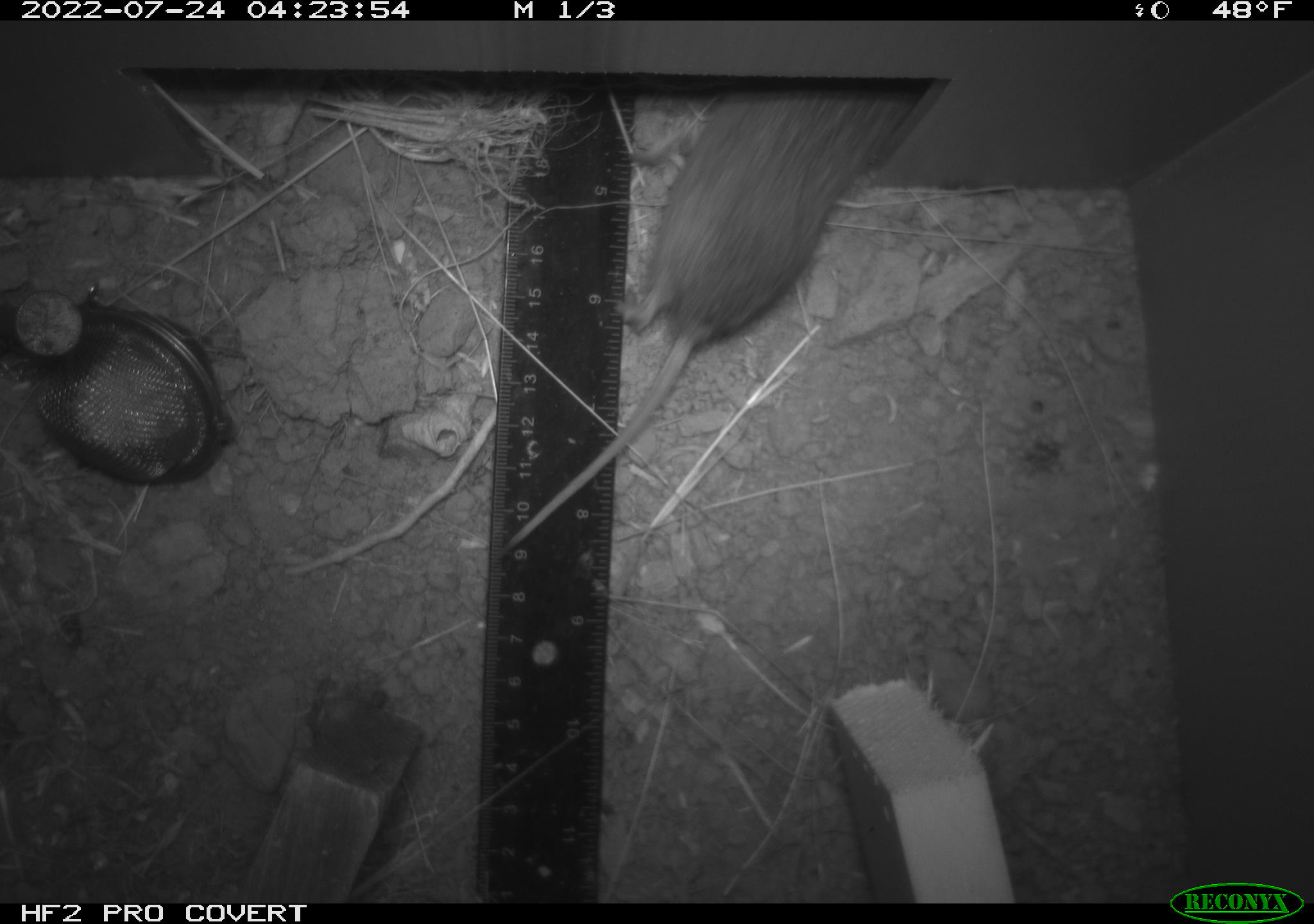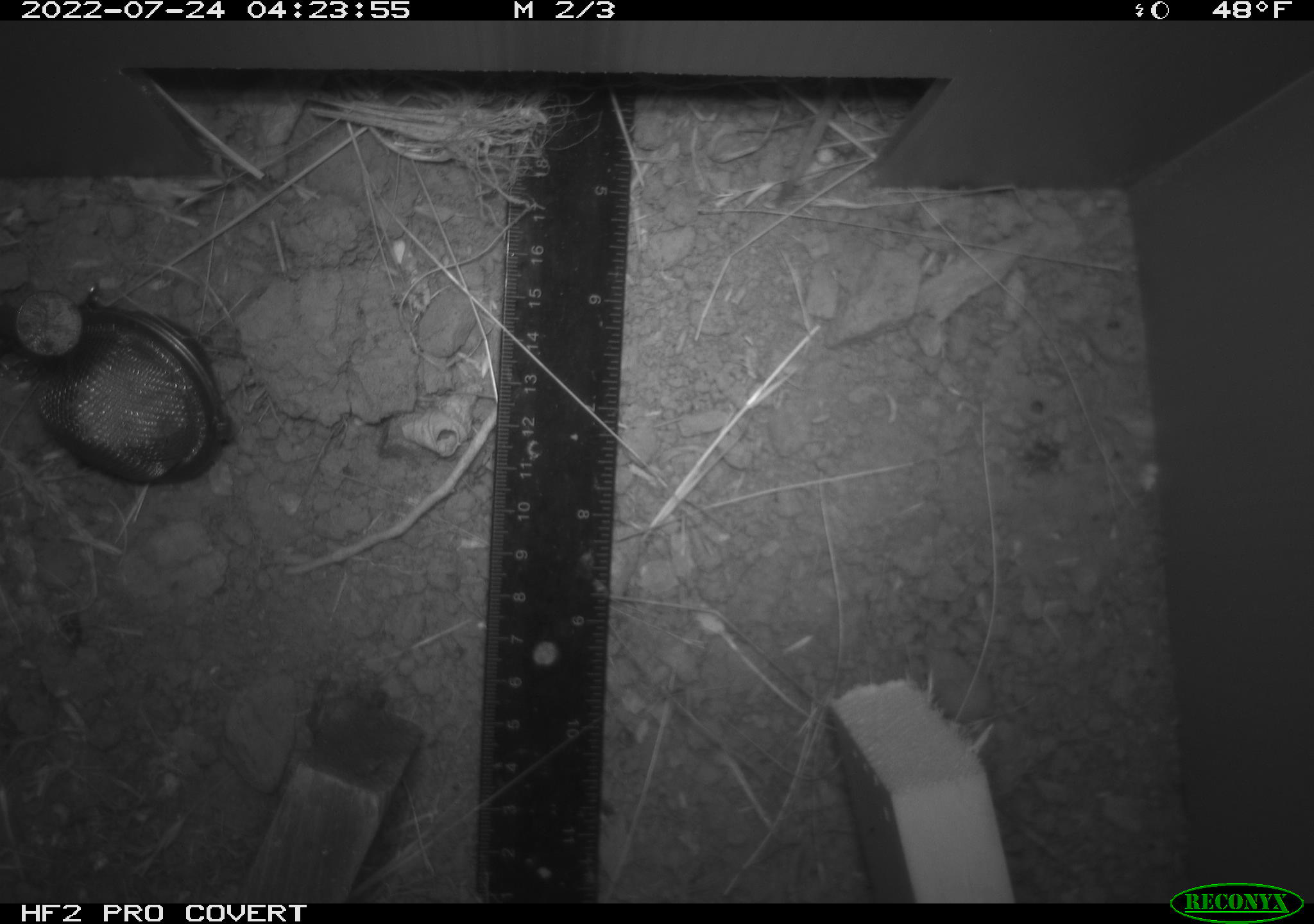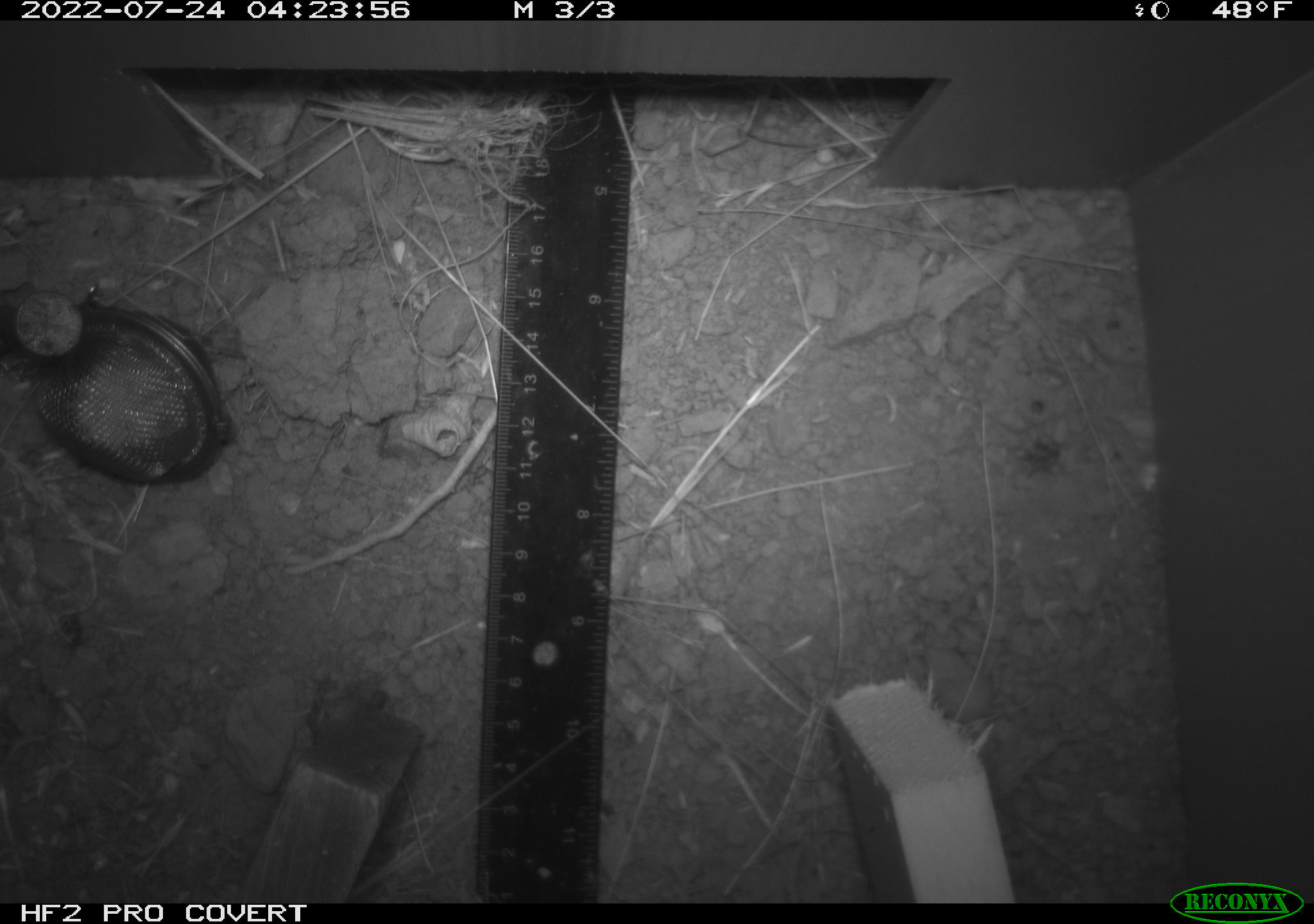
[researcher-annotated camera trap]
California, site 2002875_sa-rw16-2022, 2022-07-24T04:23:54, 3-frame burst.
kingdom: Animalia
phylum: Chordata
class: Mammalia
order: Rodentia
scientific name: Rodentia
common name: mouse species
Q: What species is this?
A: Mouse species (Rodentia).